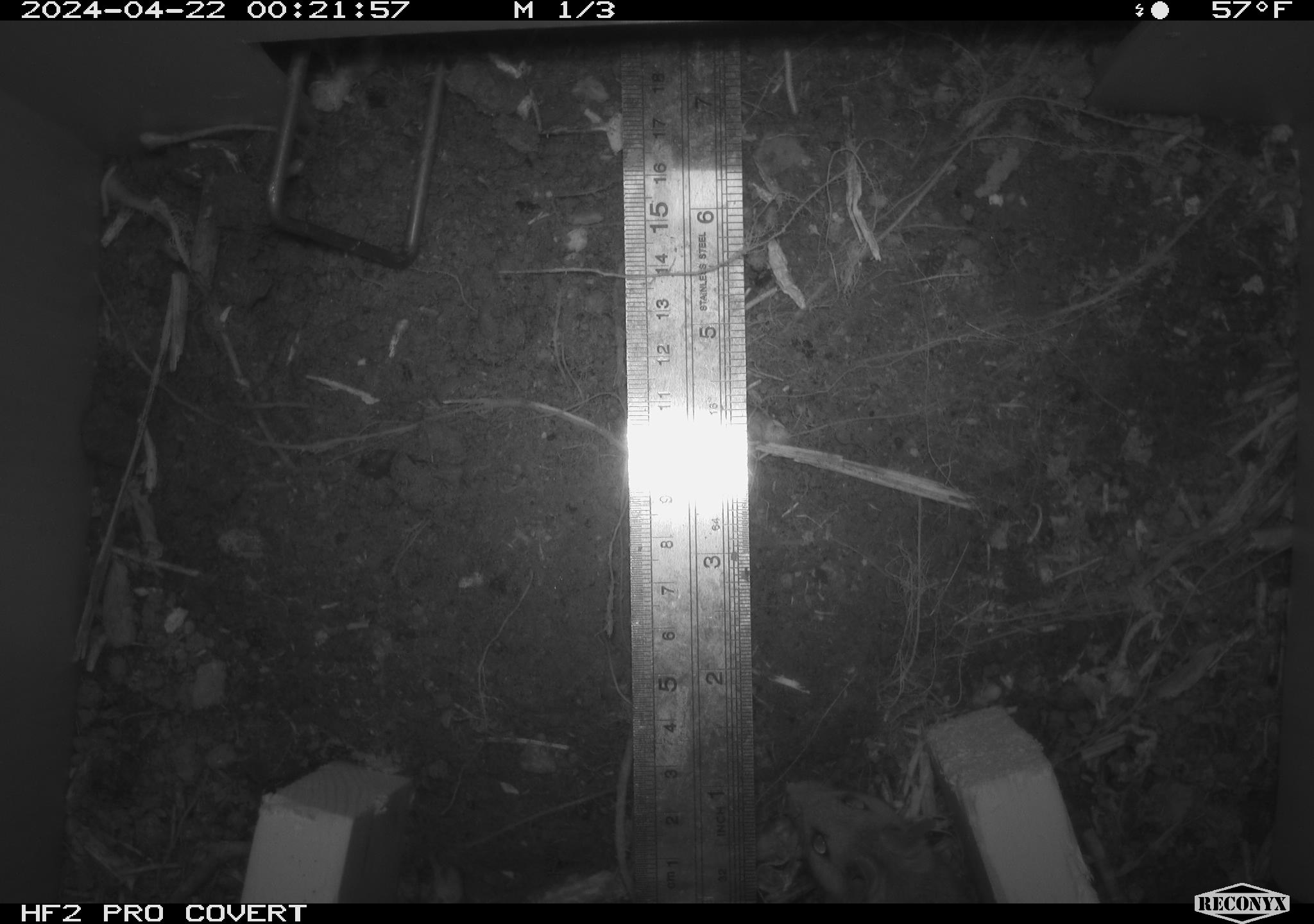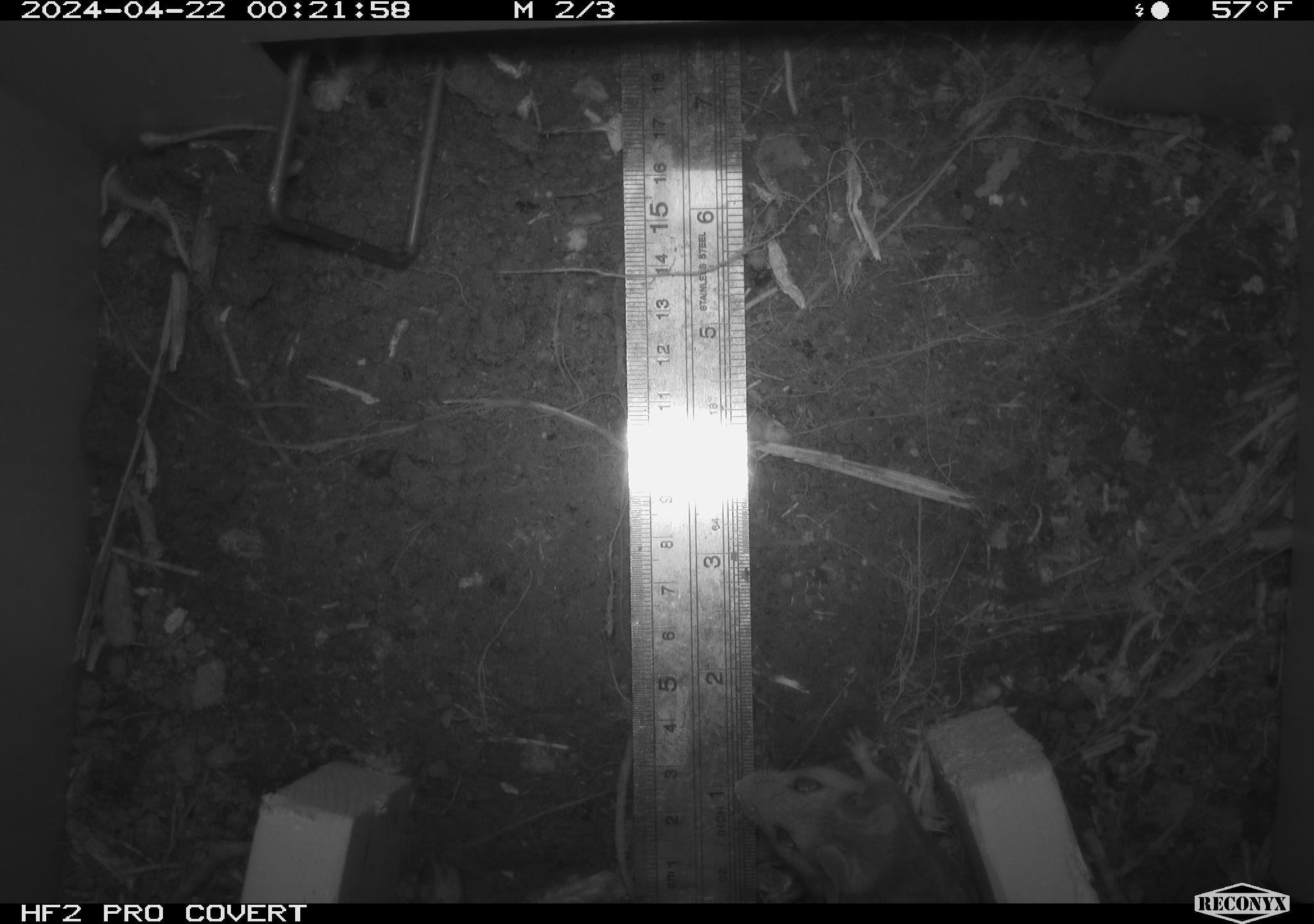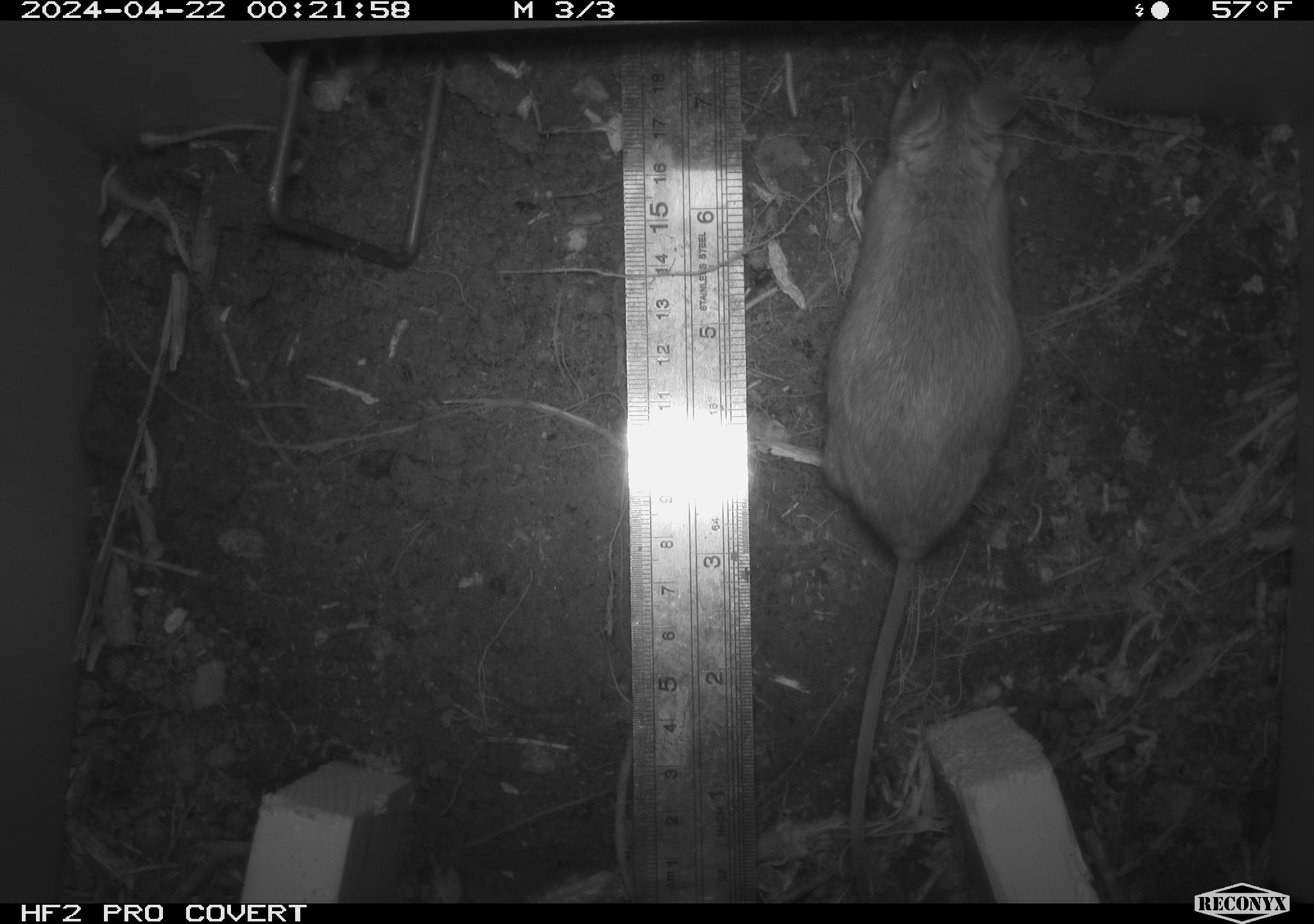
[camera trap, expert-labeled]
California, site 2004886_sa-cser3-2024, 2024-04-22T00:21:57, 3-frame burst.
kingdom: Animalia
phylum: Chordata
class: Mammalia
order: Rodentia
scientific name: Rodentia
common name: rodent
Rodent (Rodentia).